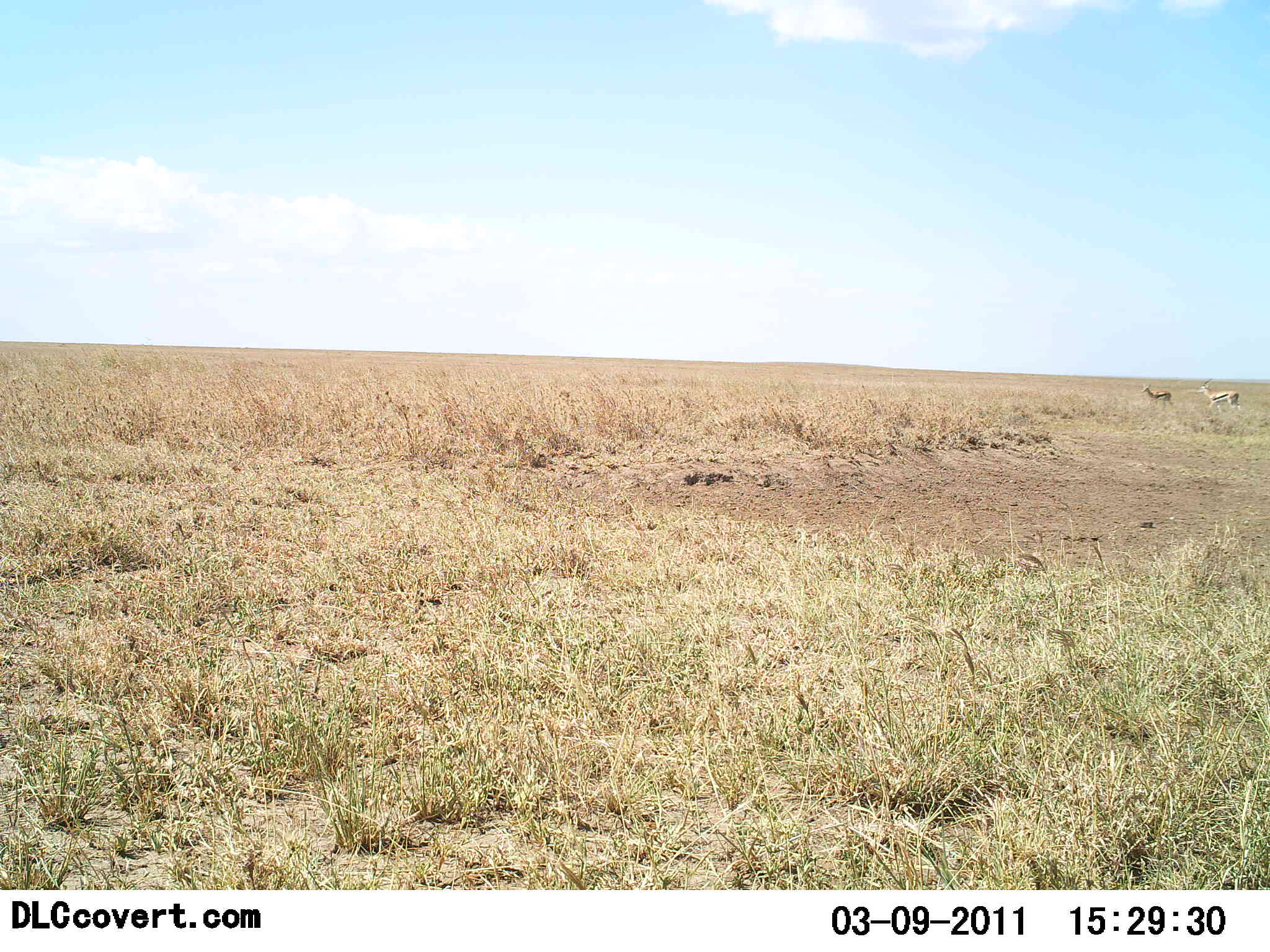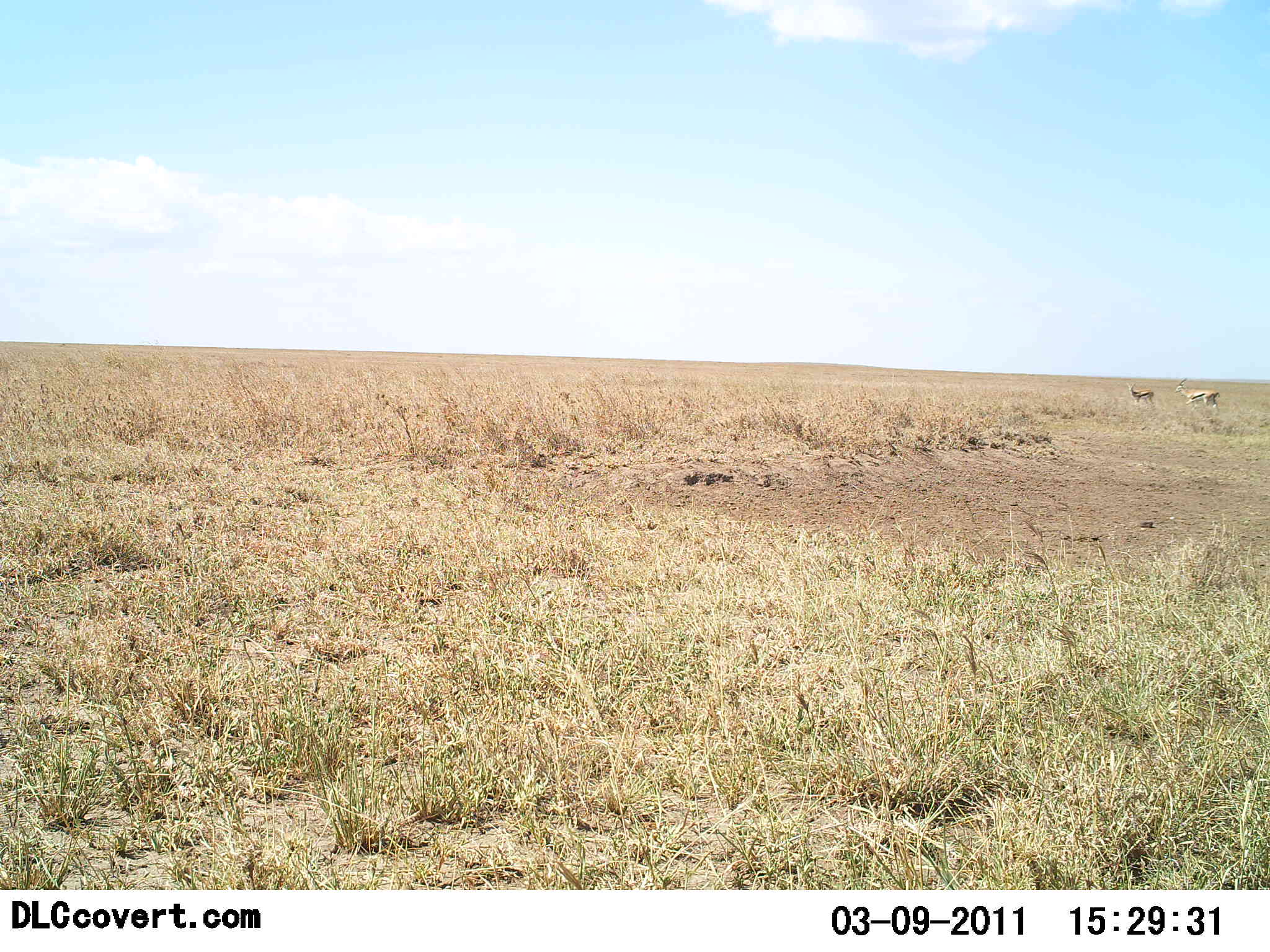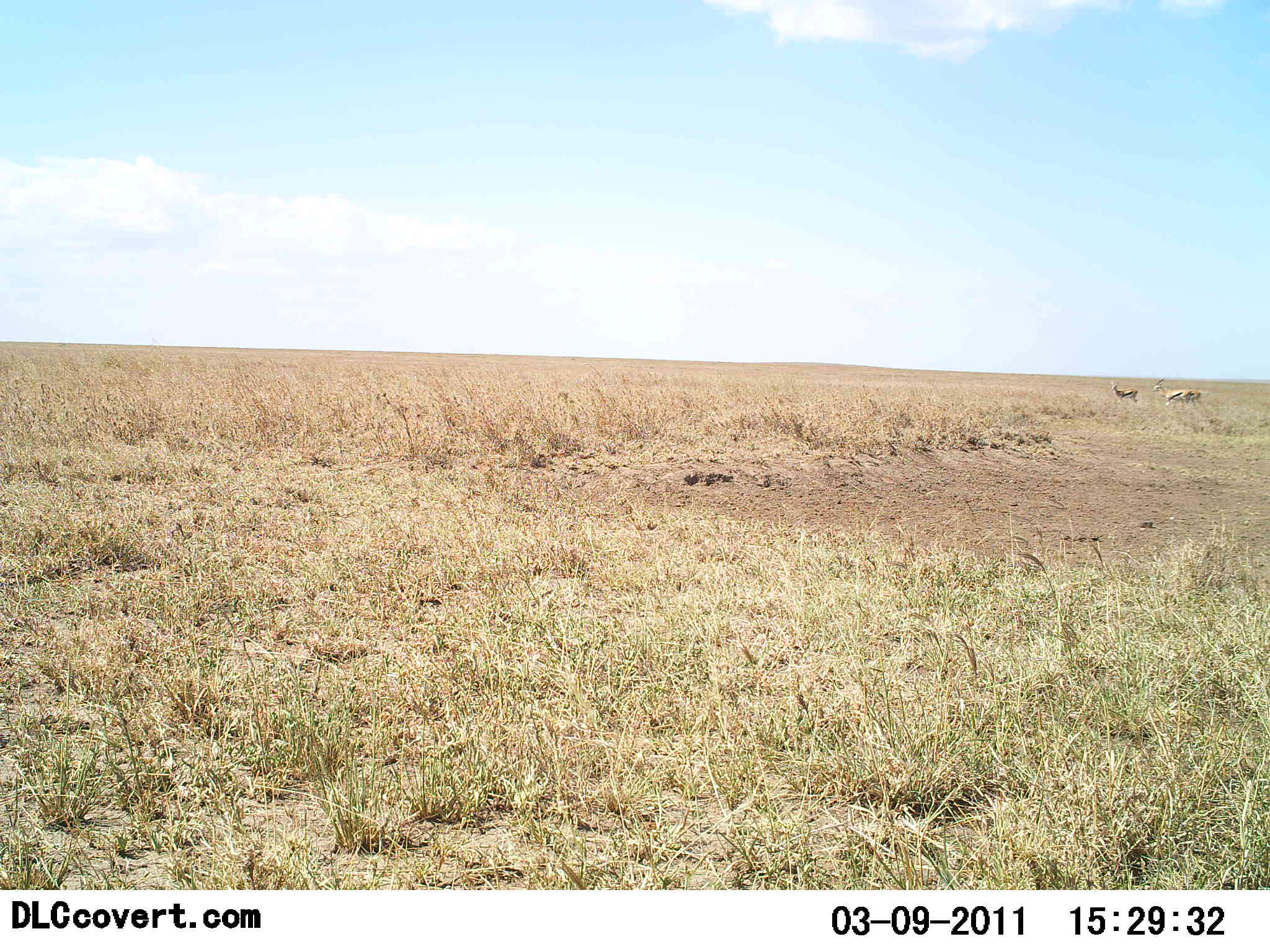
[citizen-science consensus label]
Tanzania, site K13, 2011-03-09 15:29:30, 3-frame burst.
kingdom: Animalia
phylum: Chordata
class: Mammalia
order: Artiodactyla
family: Bovidae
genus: Eudorcas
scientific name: Eudorcas thomsonii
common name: thomson's gazelle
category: gazellethomsons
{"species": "gazellethomsons (thomson's gazelle) (Eudorcas thomsonii)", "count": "2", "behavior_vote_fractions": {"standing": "0%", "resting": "0%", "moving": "100%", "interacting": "0%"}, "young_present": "0%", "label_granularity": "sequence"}